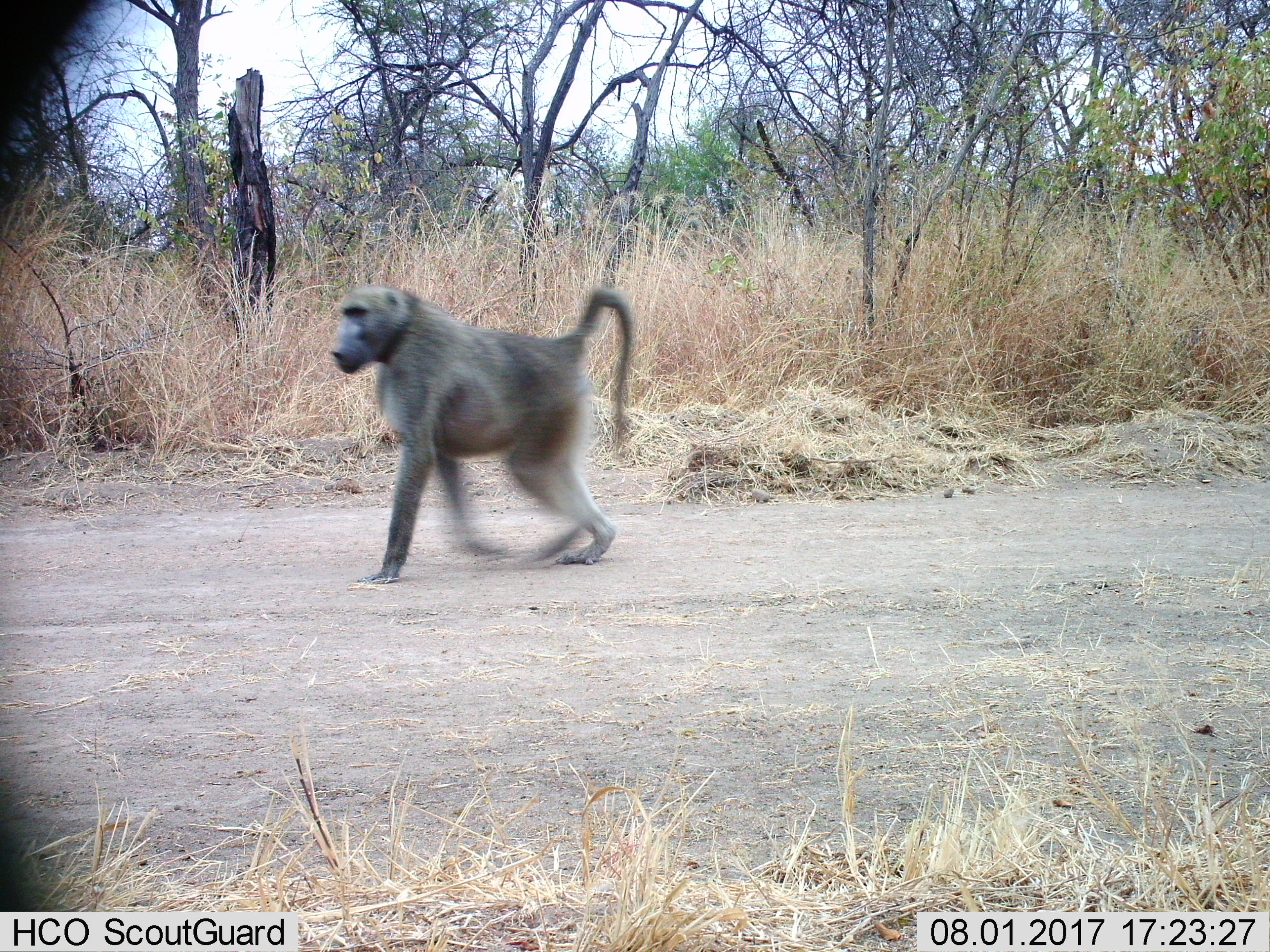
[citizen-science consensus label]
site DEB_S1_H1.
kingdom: Animalia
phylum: Chordata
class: Mammalia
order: Primates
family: Cercopithecidae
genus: Papio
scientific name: Papio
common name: baboon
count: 1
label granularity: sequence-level